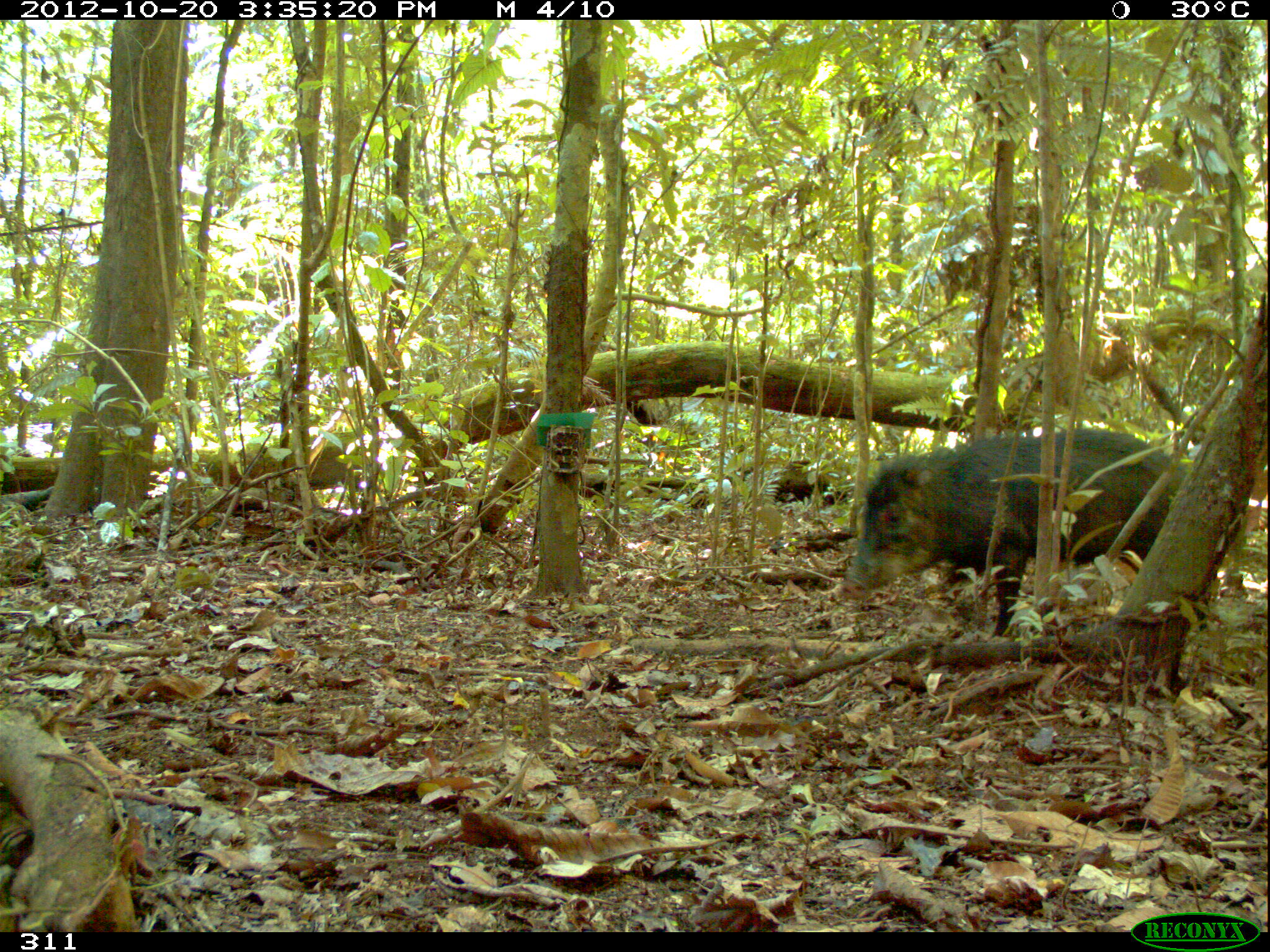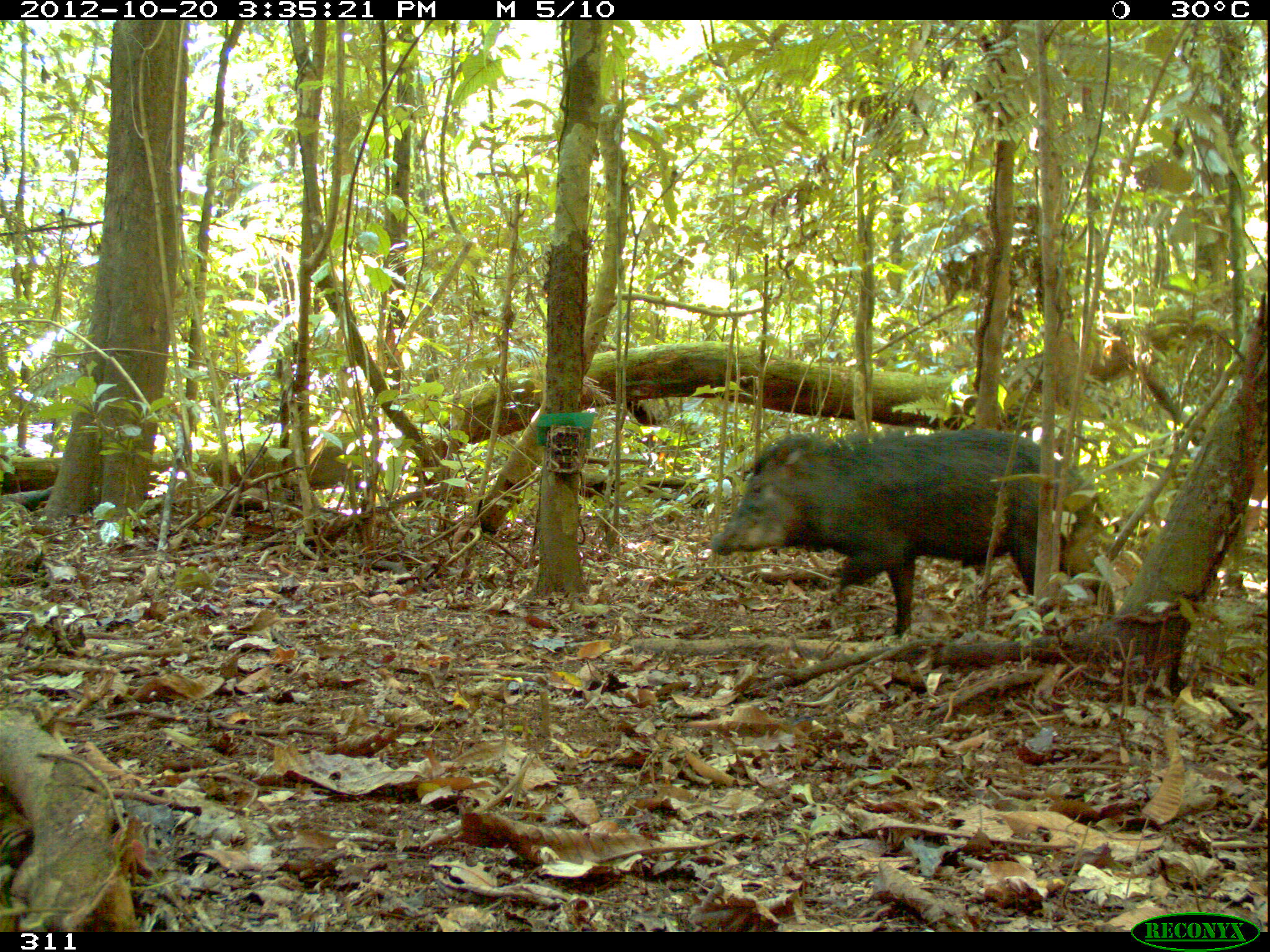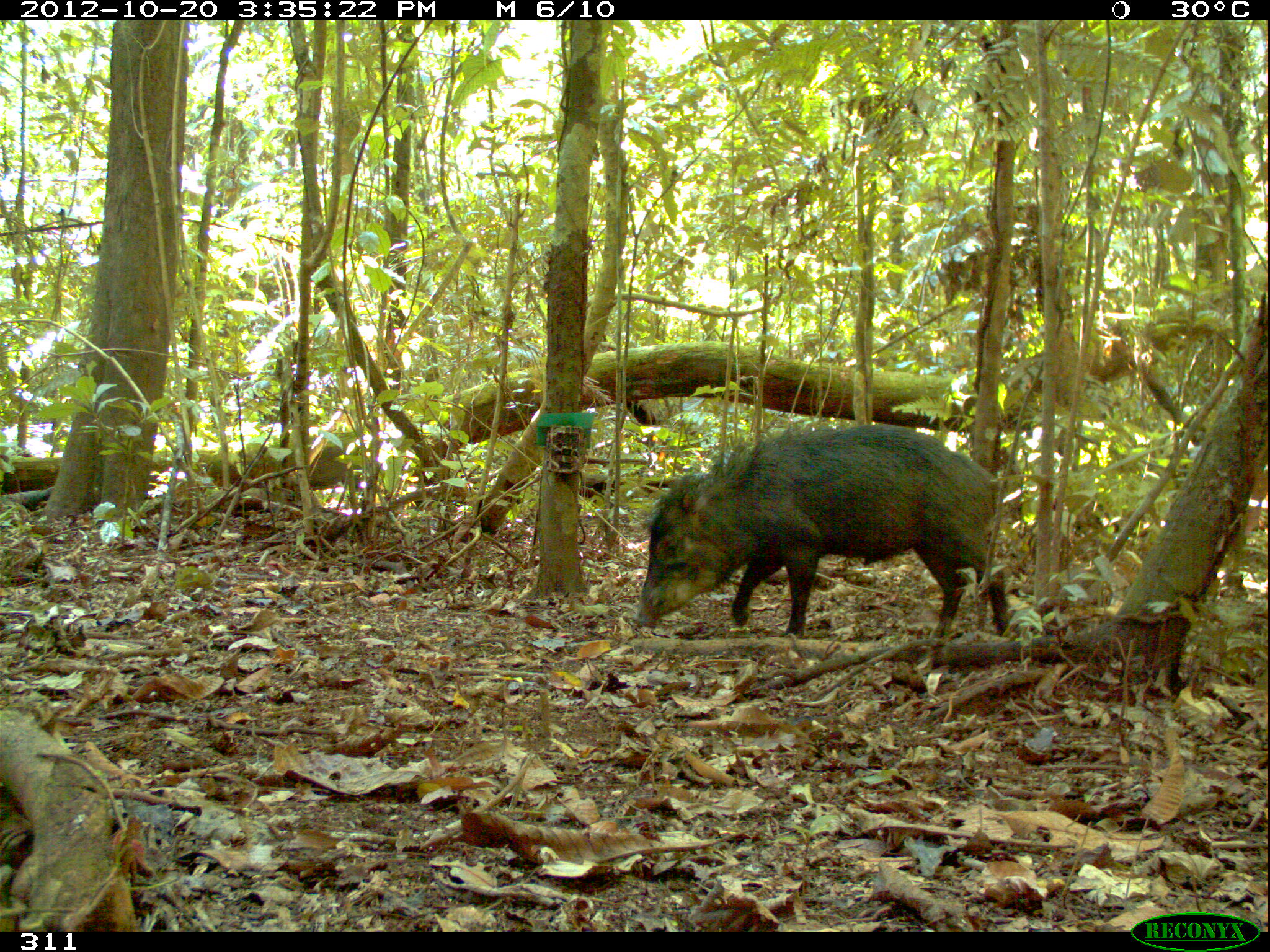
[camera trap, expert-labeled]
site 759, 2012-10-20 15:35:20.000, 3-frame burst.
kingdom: Animalia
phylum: Chordata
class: Mammalia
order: Artiodactyla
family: Tayassuidae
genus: Tayassu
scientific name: Tayassu pecari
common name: white-lipped peccary